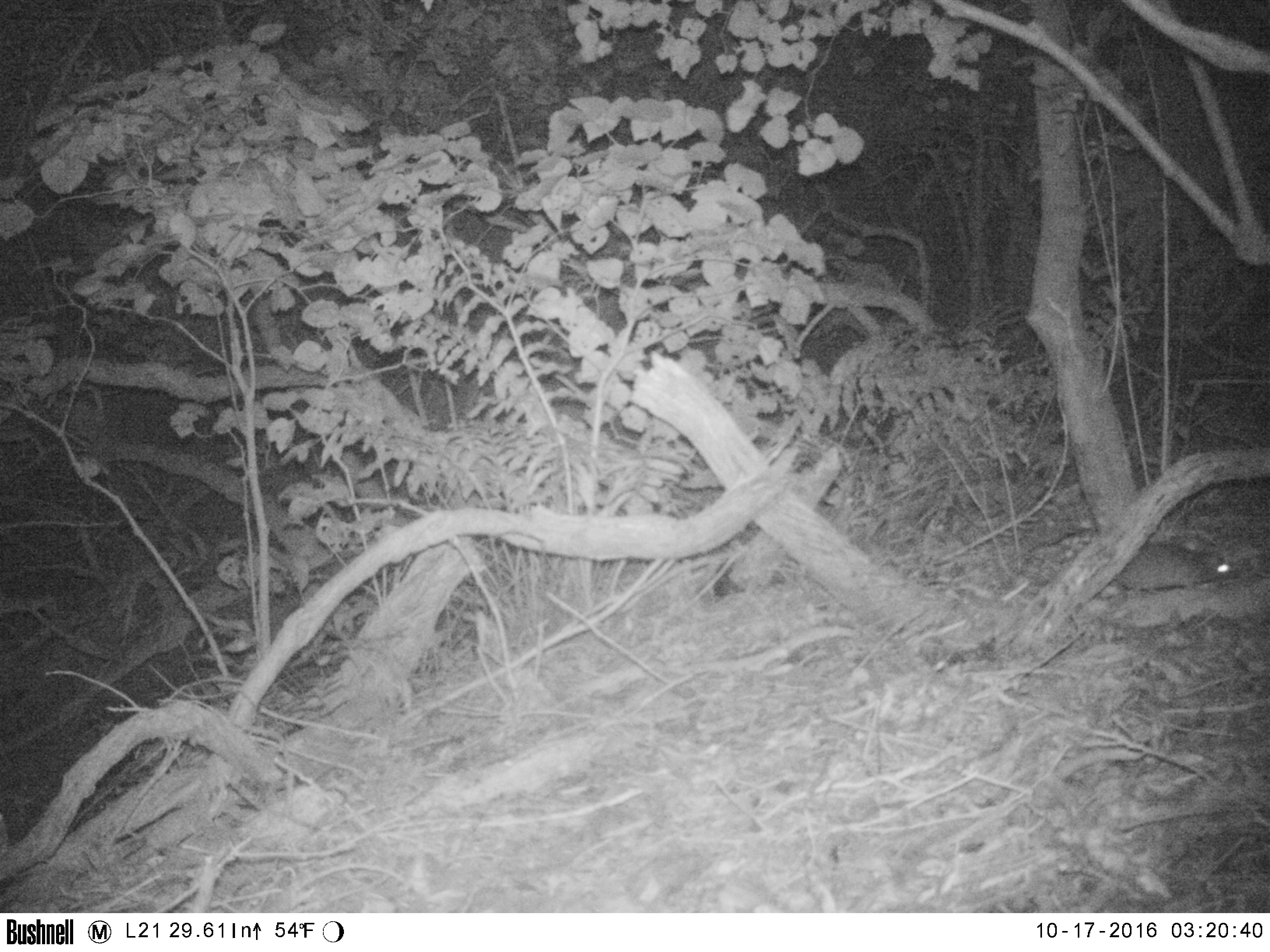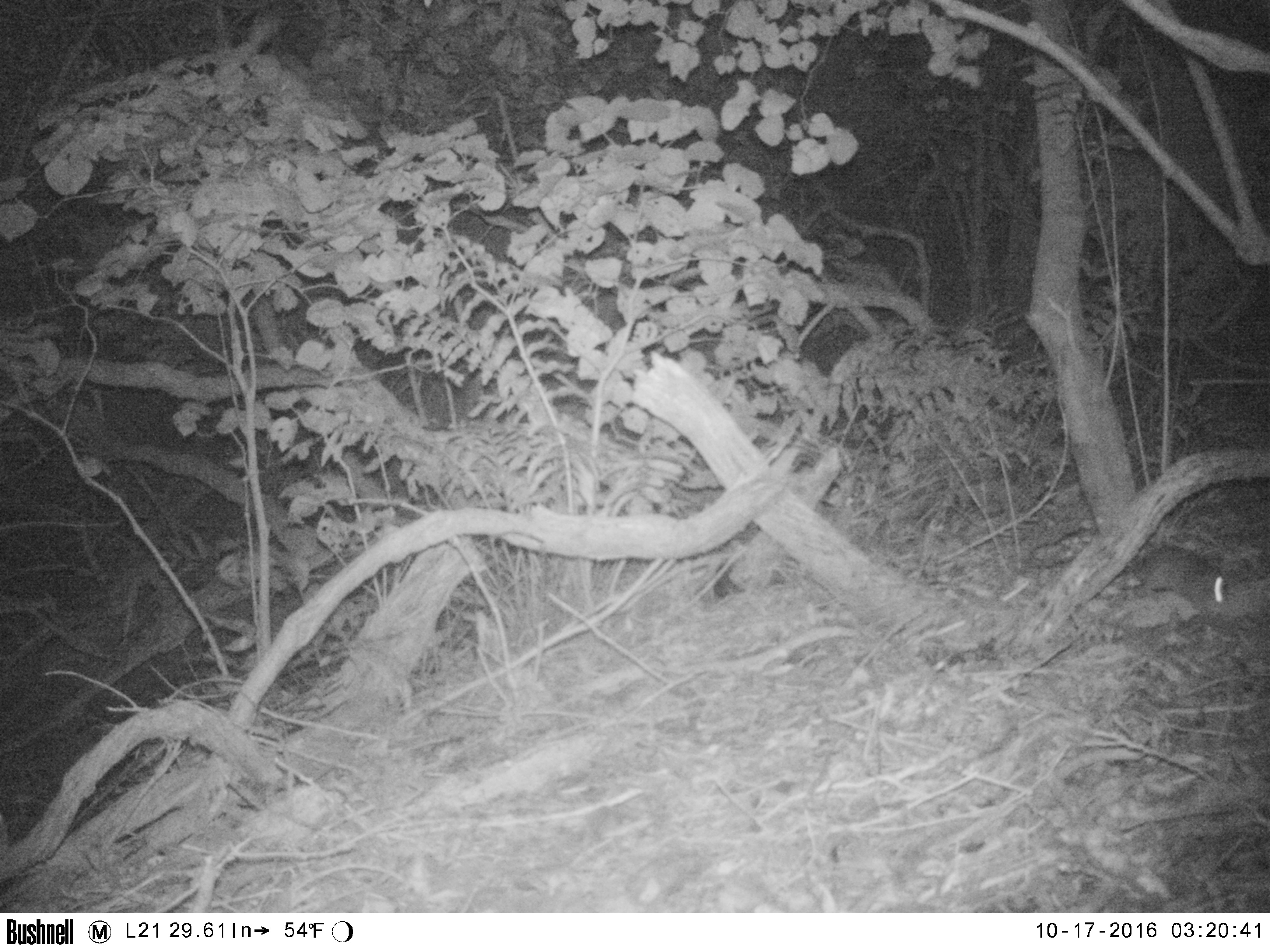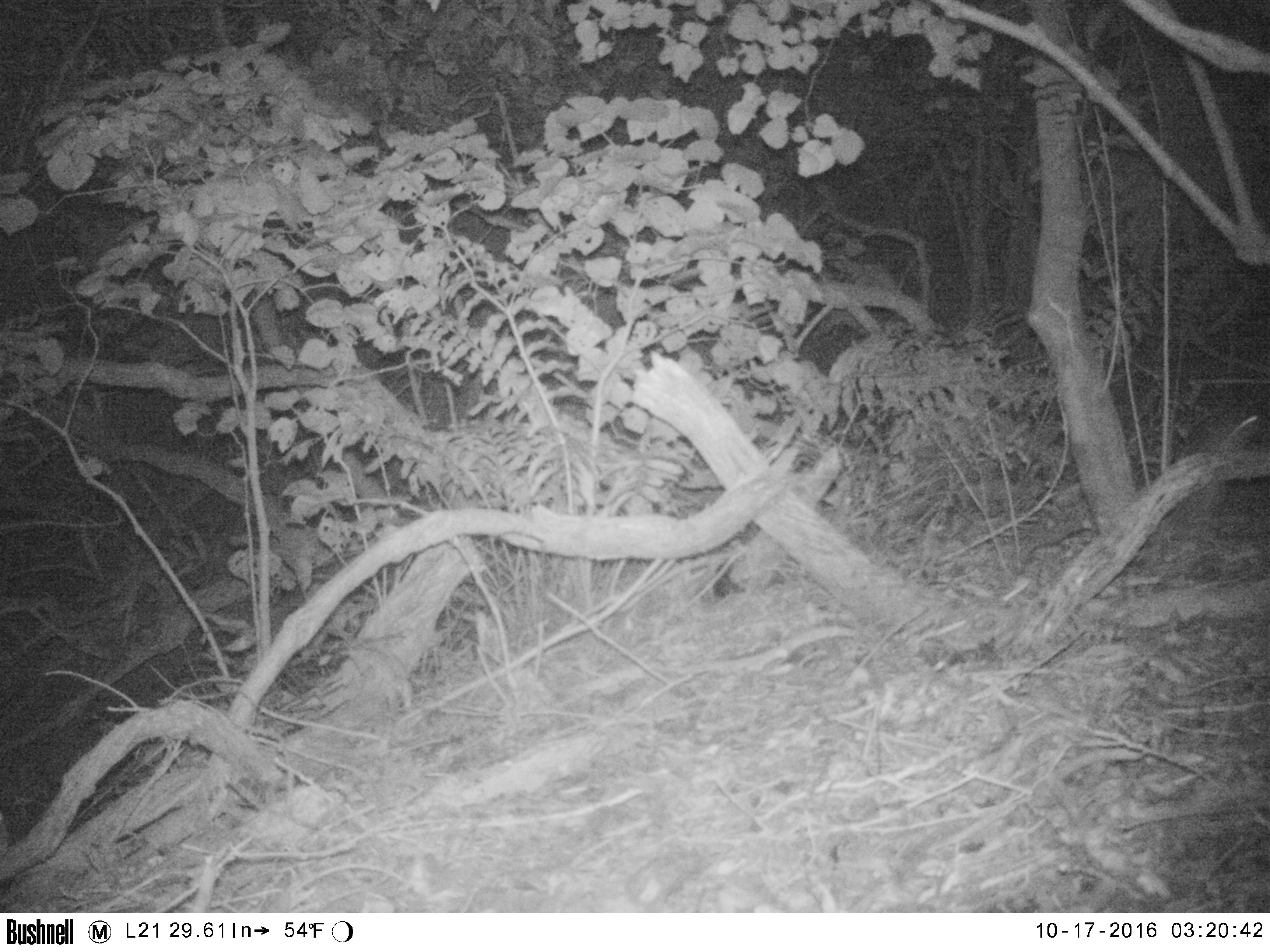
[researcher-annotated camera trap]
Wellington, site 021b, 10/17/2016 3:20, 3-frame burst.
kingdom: Animalia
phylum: Chordata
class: Mammalia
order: Rodentia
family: Muridae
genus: Rattus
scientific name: Rattus rattus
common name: ship rat